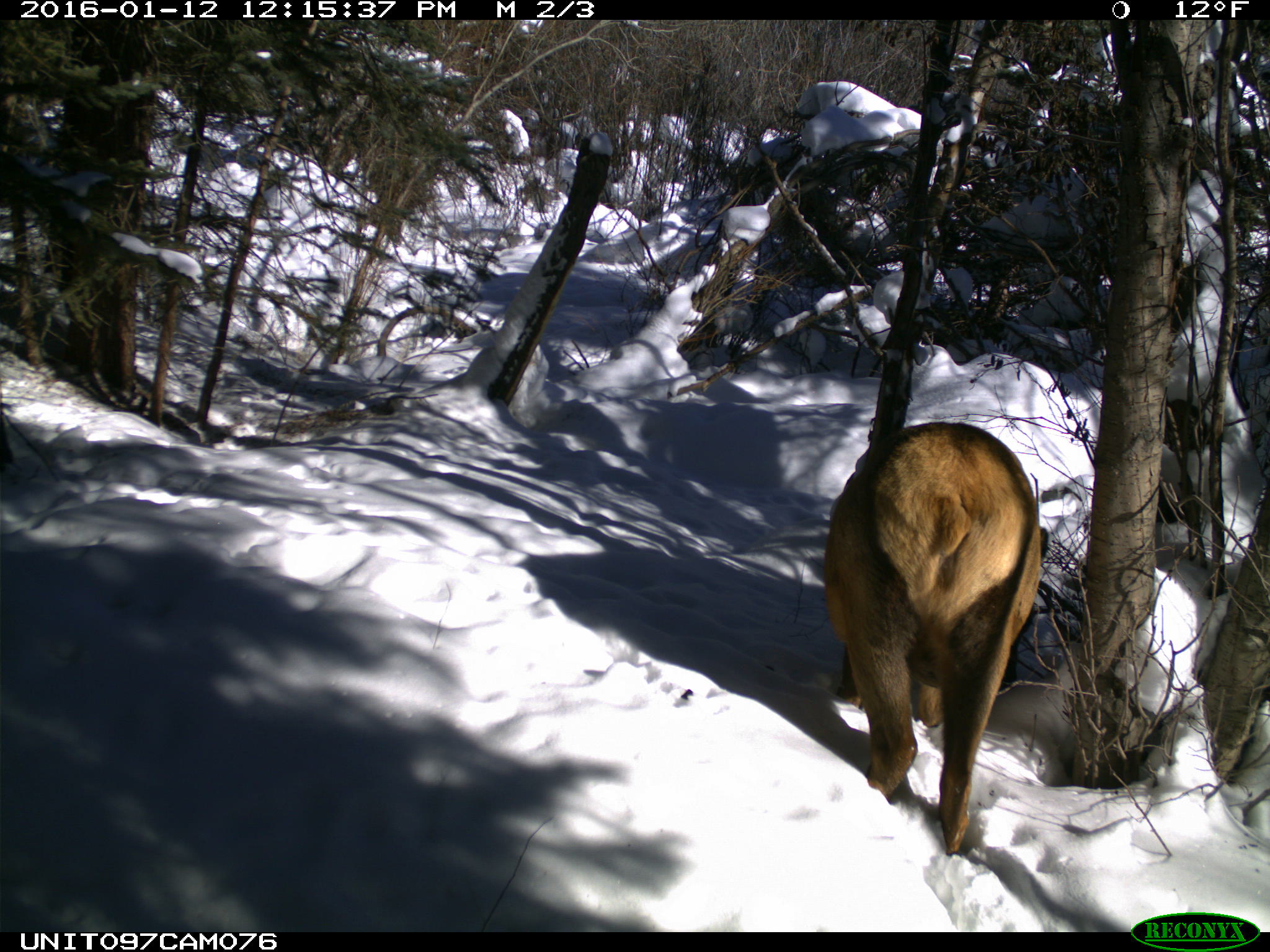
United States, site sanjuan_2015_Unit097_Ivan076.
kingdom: Animalia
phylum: Chordata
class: Mammalia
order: Artiodactyla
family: Cervidae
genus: Cervus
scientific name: Cervus elaphus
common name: red deer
Cervus elaphus (red deer).